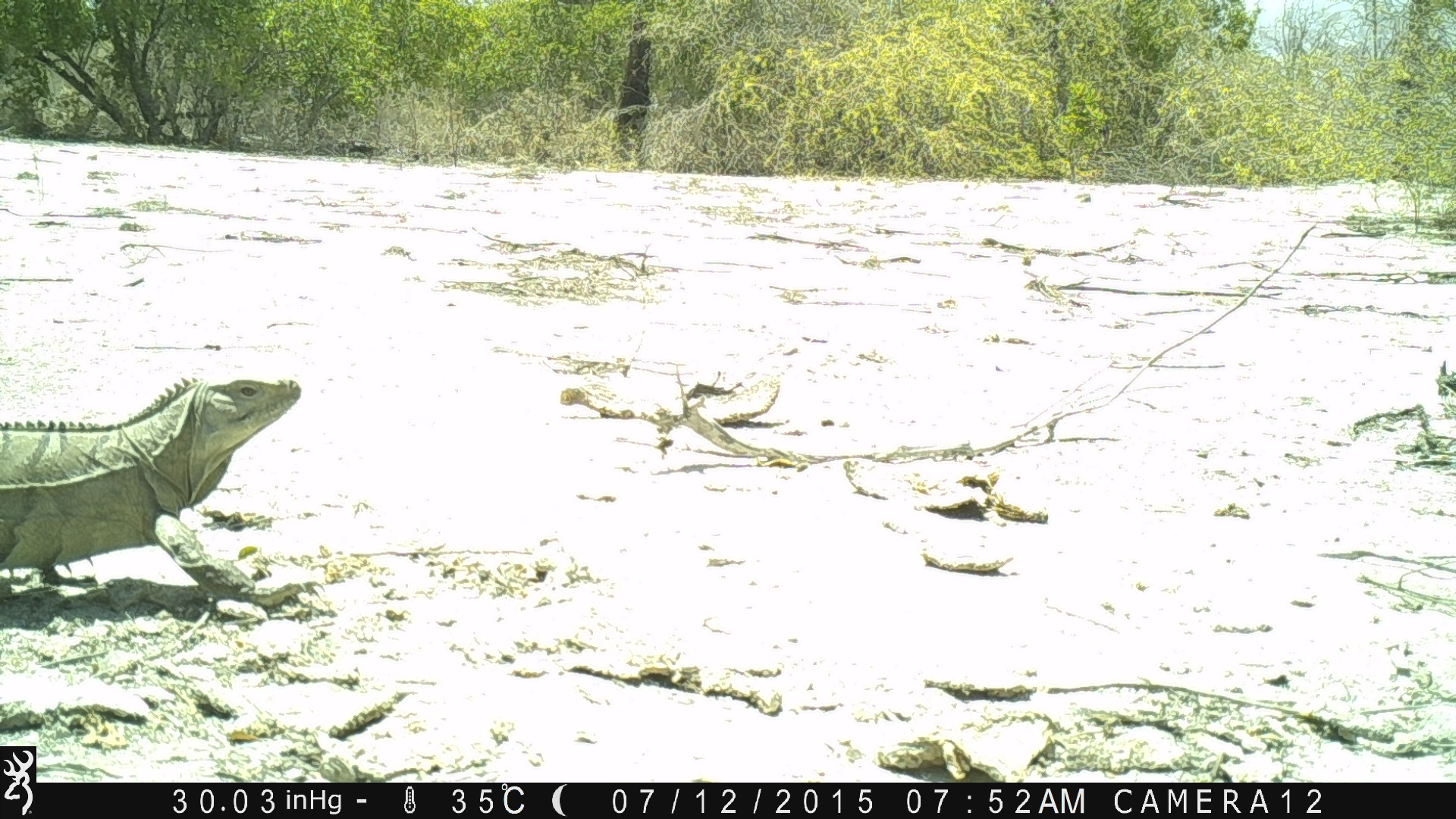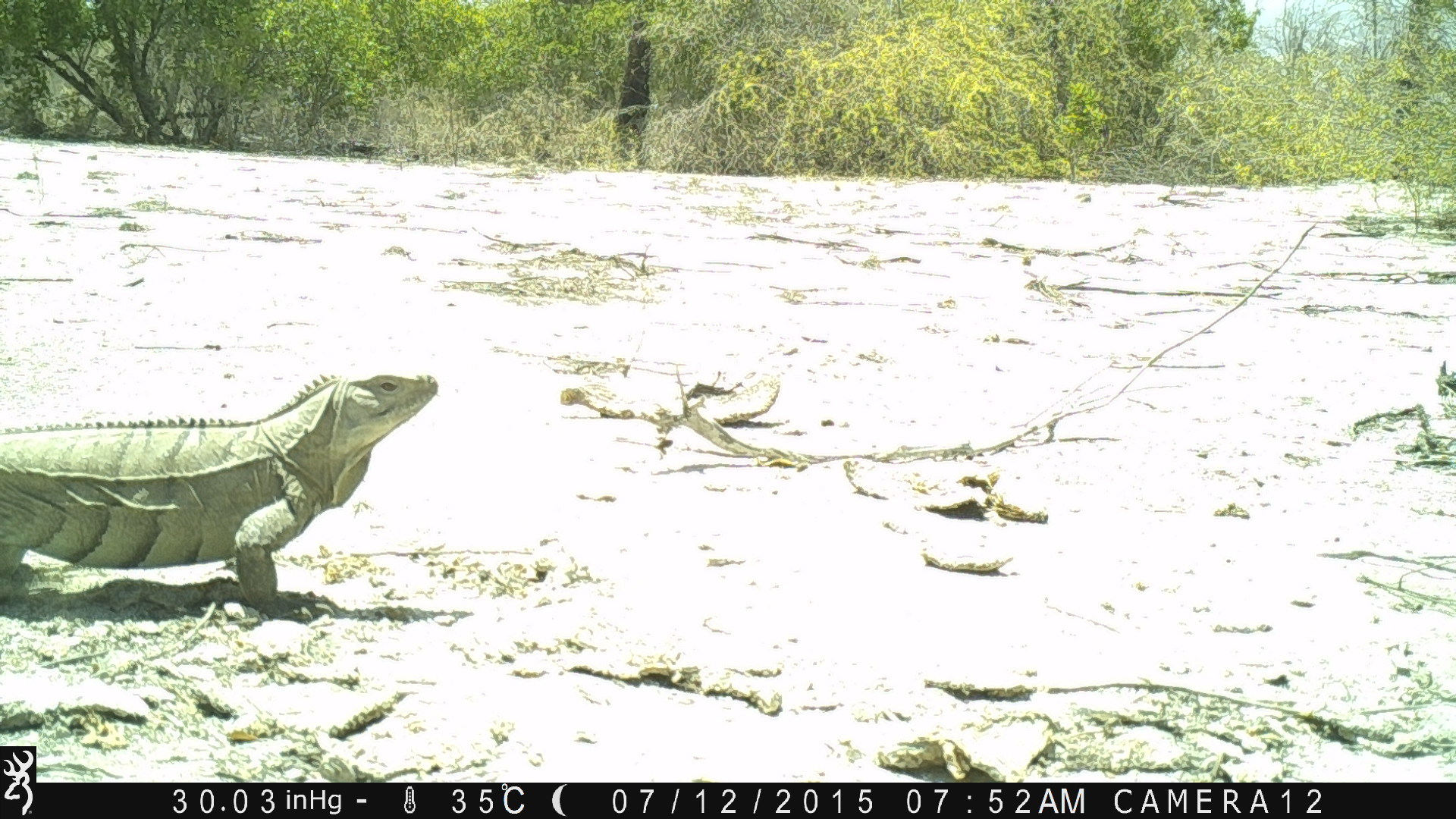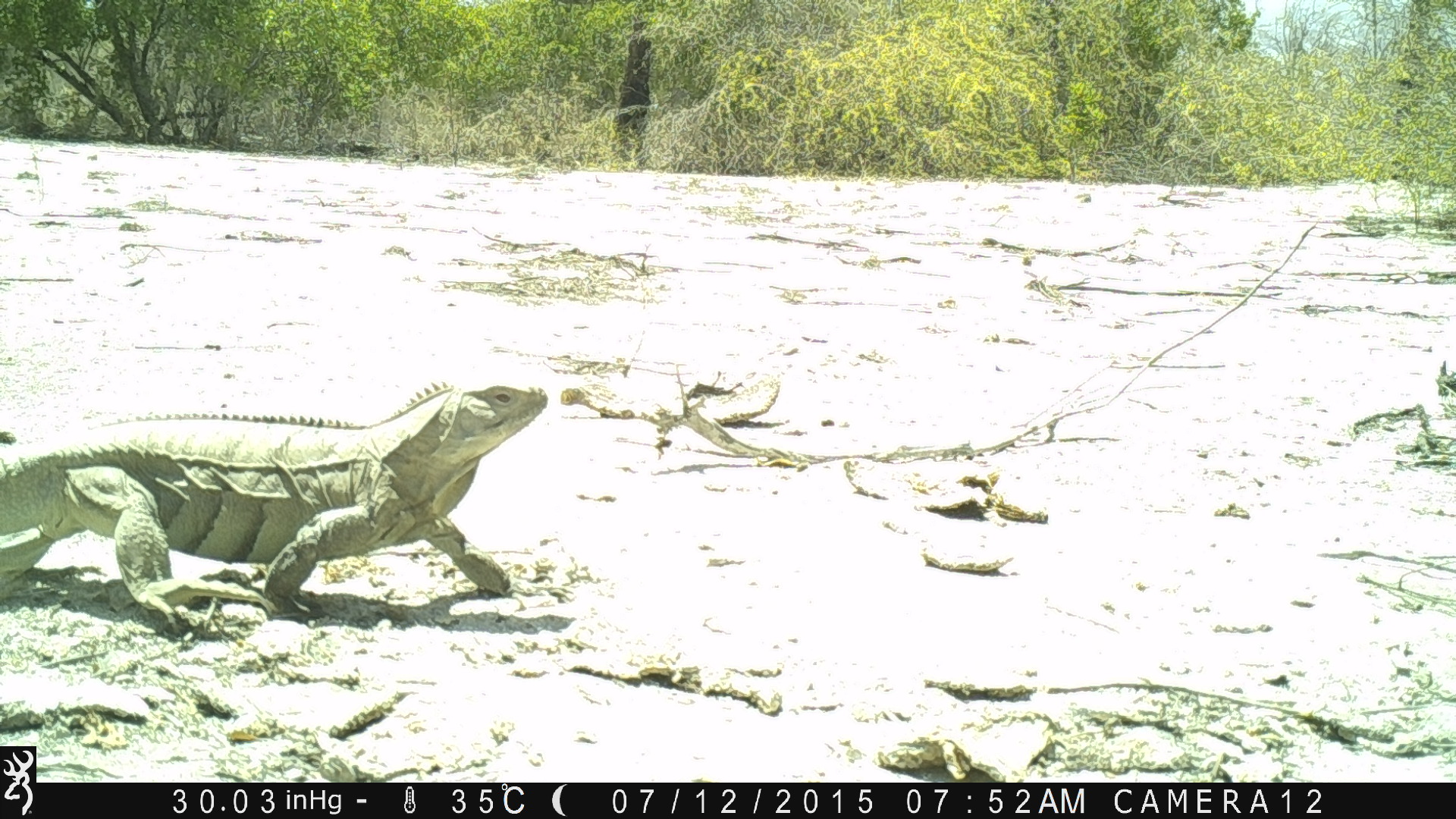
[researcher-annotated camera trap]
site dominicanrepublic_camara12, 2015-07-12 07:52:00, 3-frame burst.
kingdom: Animalia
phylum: Chordata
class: Reptilia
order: Squamata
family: Iguanidae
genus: Iguana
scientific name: Iguana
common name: typical iguanas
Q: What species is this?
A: Iguana (typical iguanas).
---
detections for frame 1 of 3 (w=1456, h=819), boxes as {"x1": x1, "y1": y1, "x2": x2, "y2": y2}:
iguana: {"x1": 0, "y1": 370, "x2": 306, "y2": 600}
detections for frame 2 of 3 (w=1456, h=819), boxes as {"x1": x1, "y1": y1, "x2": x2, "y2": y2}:
iguana: {"x1": 1, "y1": 366, "x2": 439, "y2": 614}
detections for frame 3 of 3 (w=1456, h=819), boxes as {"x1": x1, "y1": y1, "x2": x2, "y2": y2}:
iguana: {"x1": 5, "y1": 380, "x2": 555, "y2": 629}